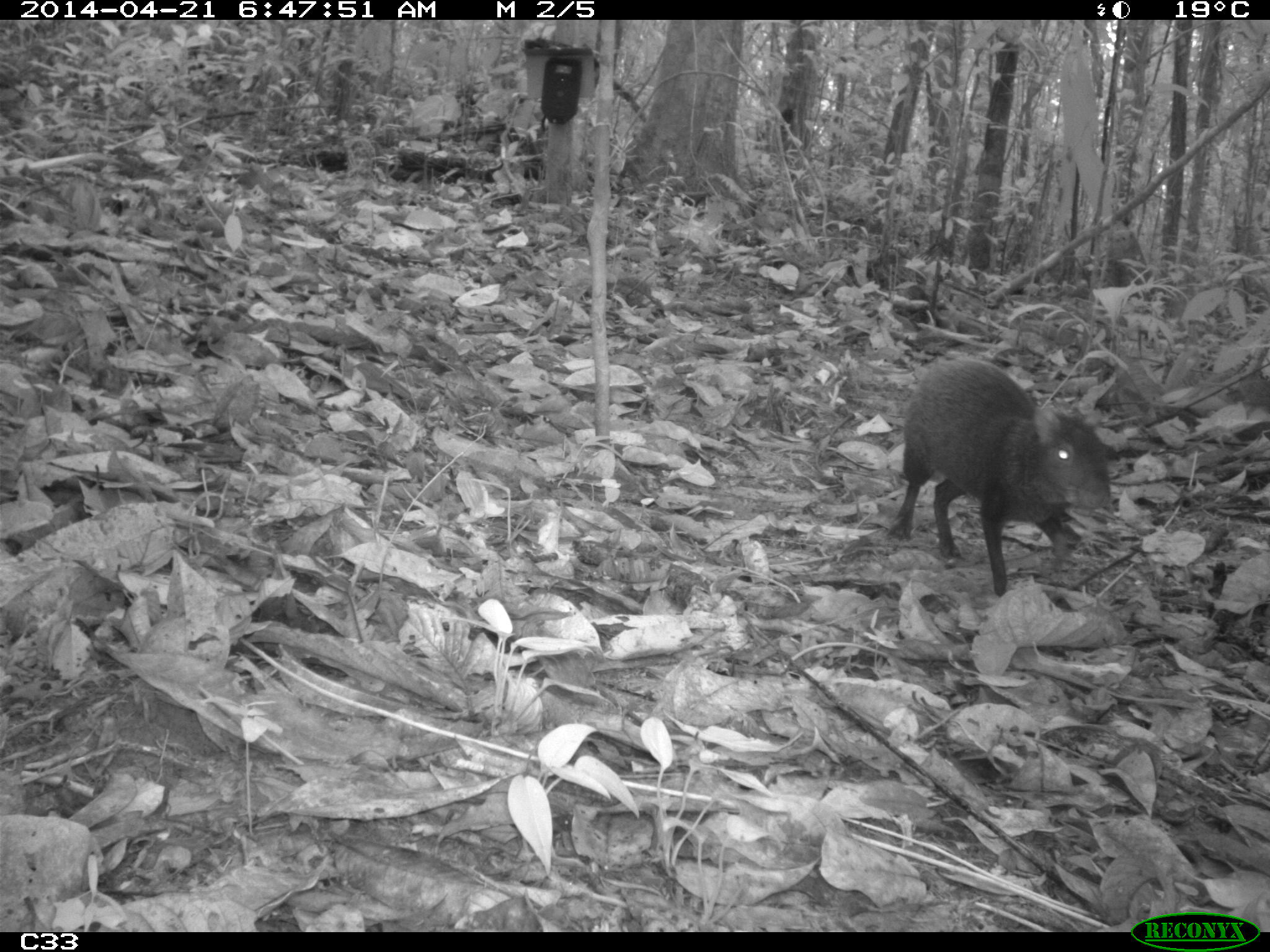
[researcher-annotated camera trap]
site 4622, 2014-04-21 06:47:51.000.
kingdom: Animalia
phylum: Chordata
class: Mammalia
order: Rodentia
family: Dasyproctidae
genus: Dasyprocta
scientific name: Dasyprocta leporina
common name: red-rumped agouti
Dasyprocta leporina (red-rumped agouti), count 1, age adult.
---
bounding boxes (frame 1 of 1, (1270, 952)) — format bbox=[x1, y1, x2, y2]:
dasyprocta leporina: bbox=[883, 352, 1113, 596]